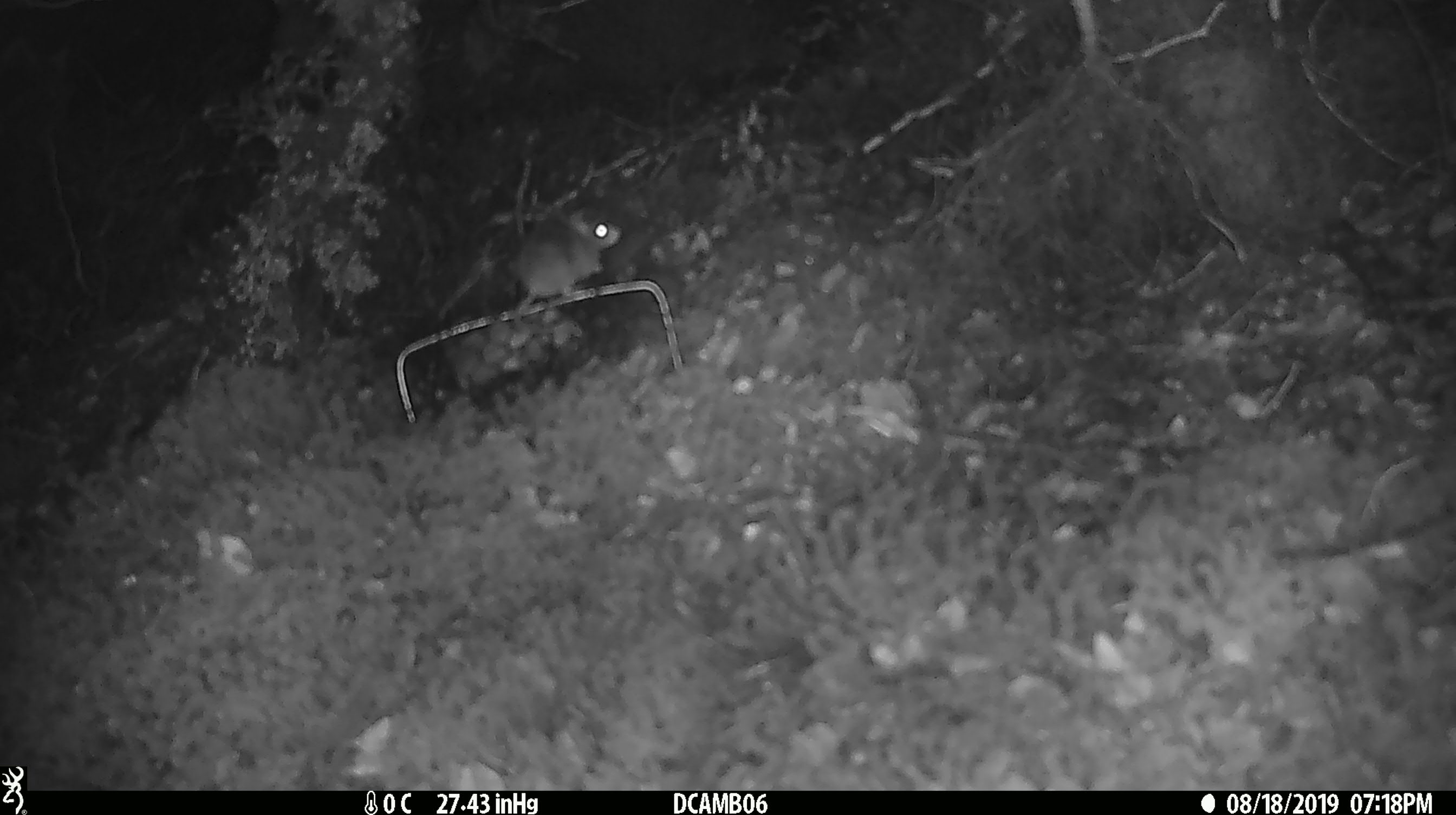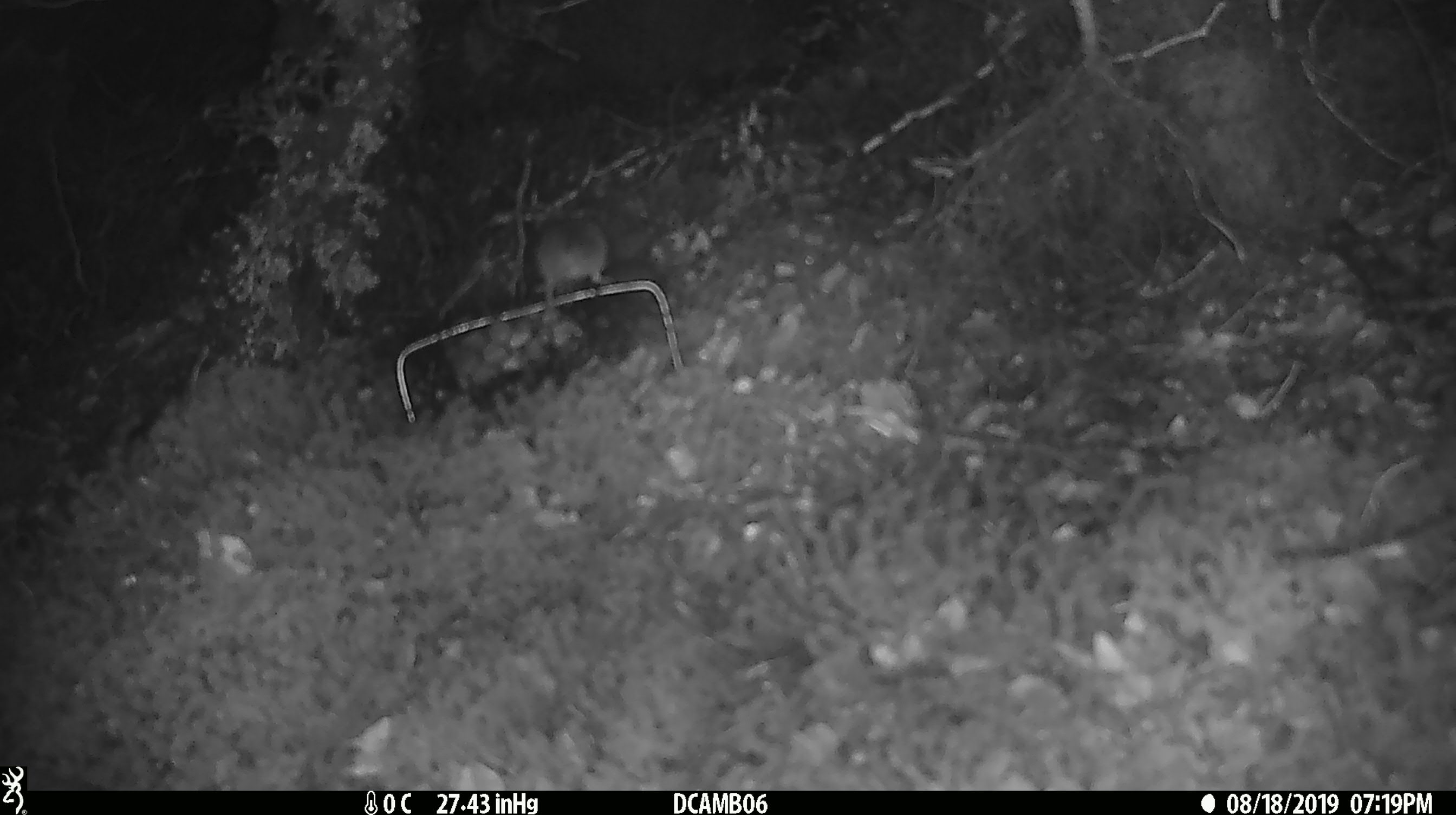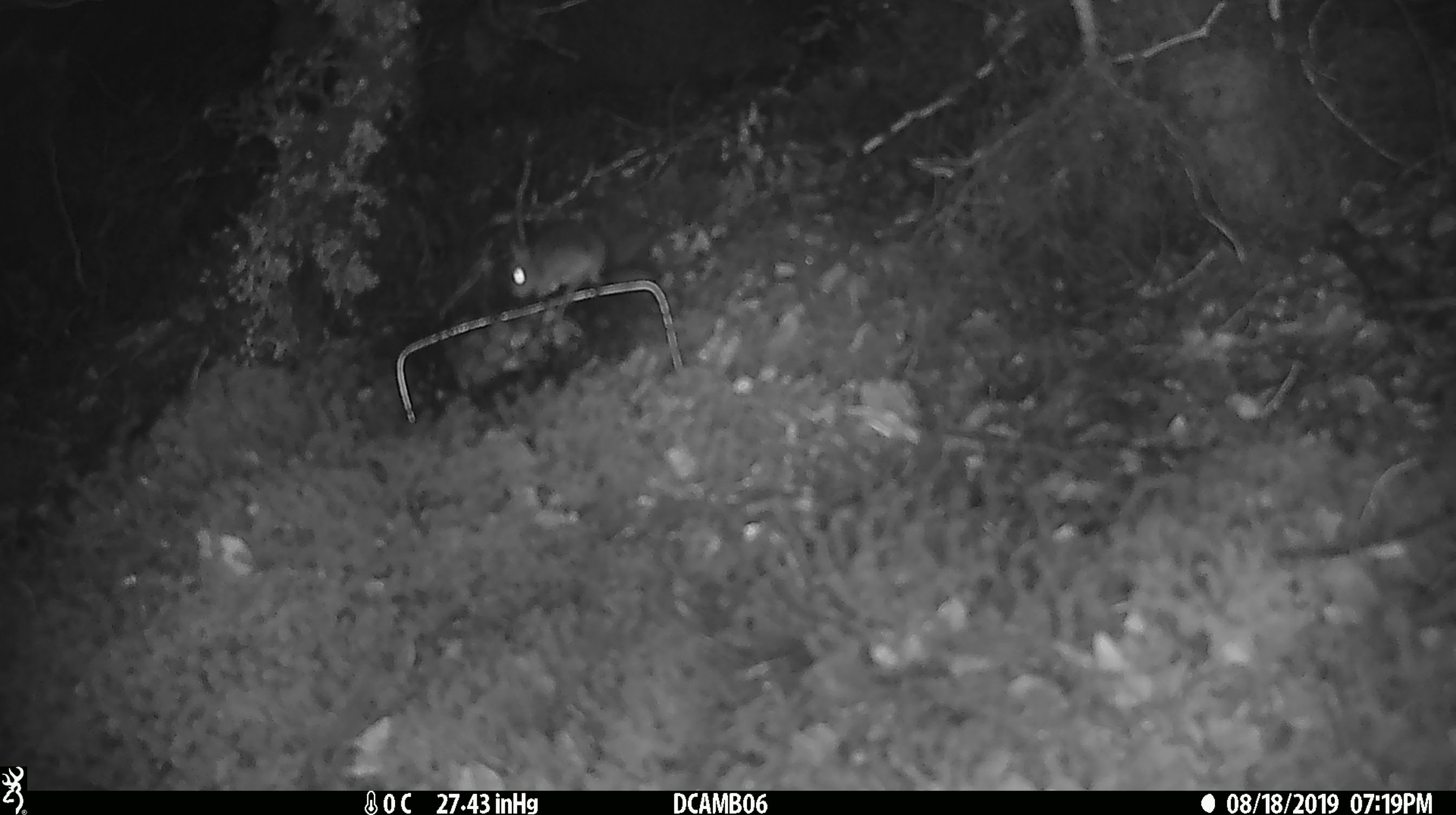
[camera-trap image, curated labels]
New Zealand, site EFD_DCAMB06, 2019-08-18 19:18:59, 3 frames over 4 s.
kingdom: Animalia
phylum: Chordata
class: Mammalia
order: Rodentia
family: Muridae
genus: Mus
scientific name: Mus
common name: mouse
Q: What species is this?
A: Mouse (Mus).